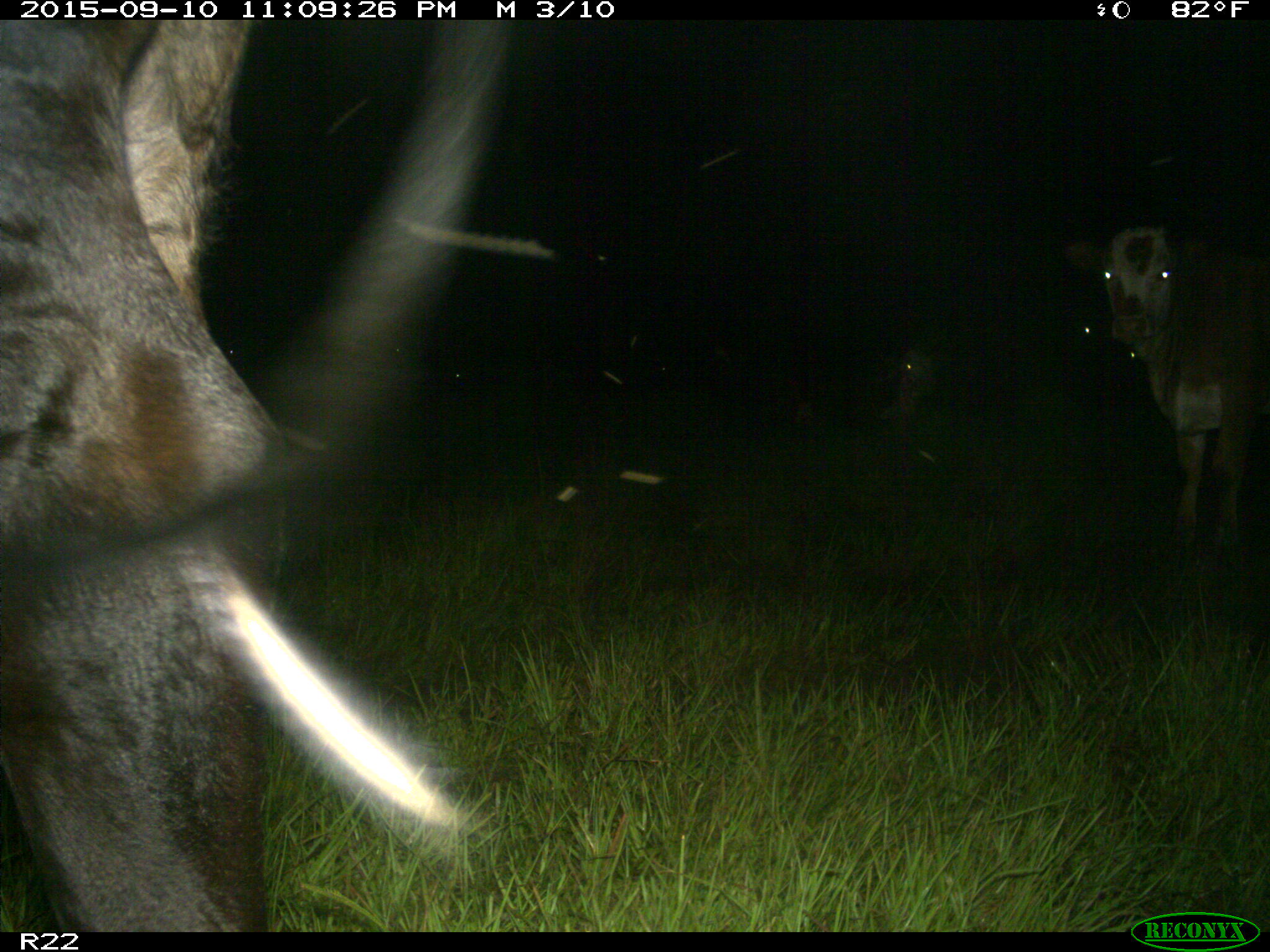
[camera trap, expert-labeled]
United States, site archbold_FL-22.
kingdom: Animalia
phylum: Chordata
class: Mammalia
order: Artiodactyla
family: Bovidae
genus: Bos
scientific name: Bos taurus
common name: domestic cow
Bos taurus (domestic cow).